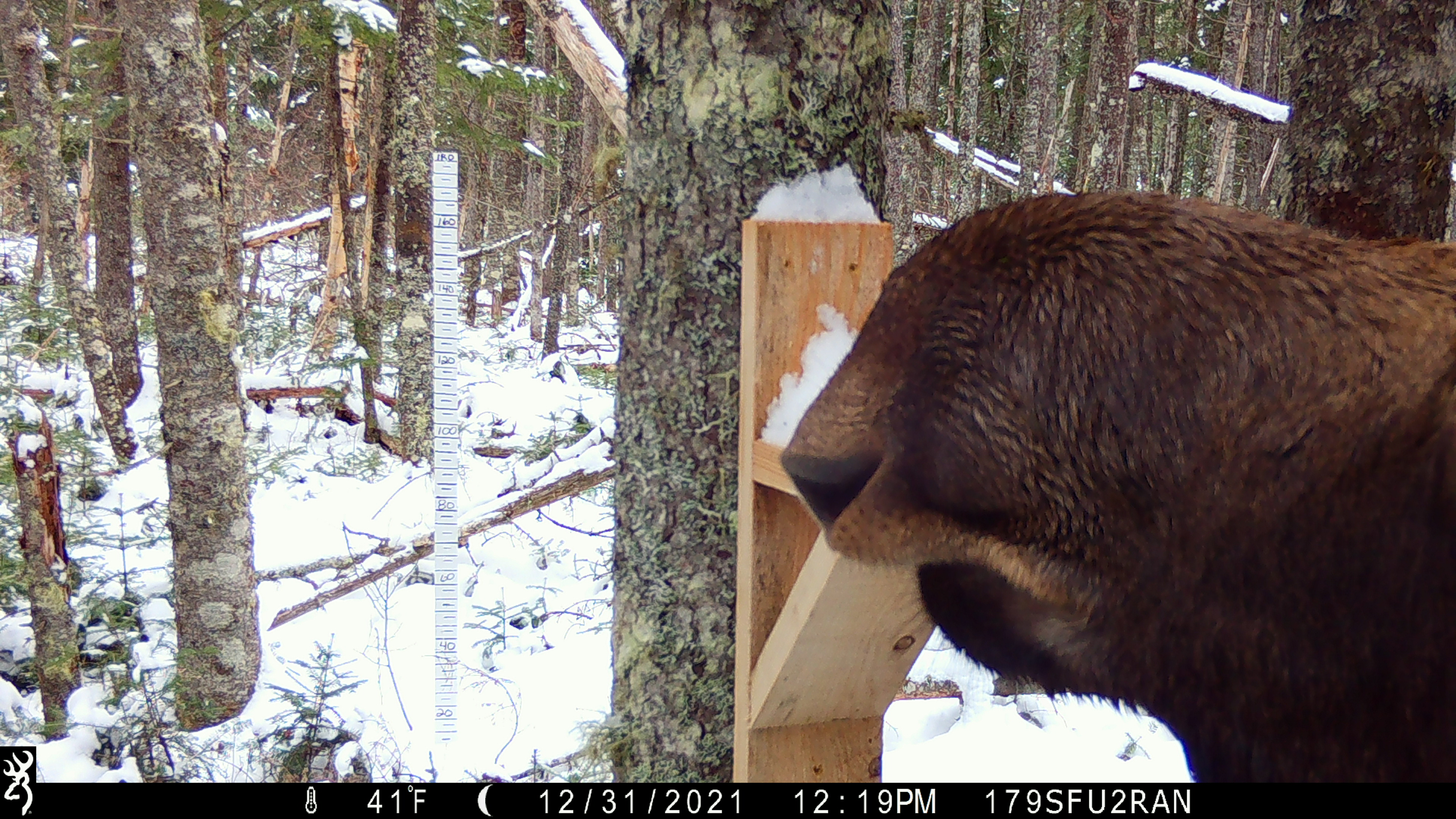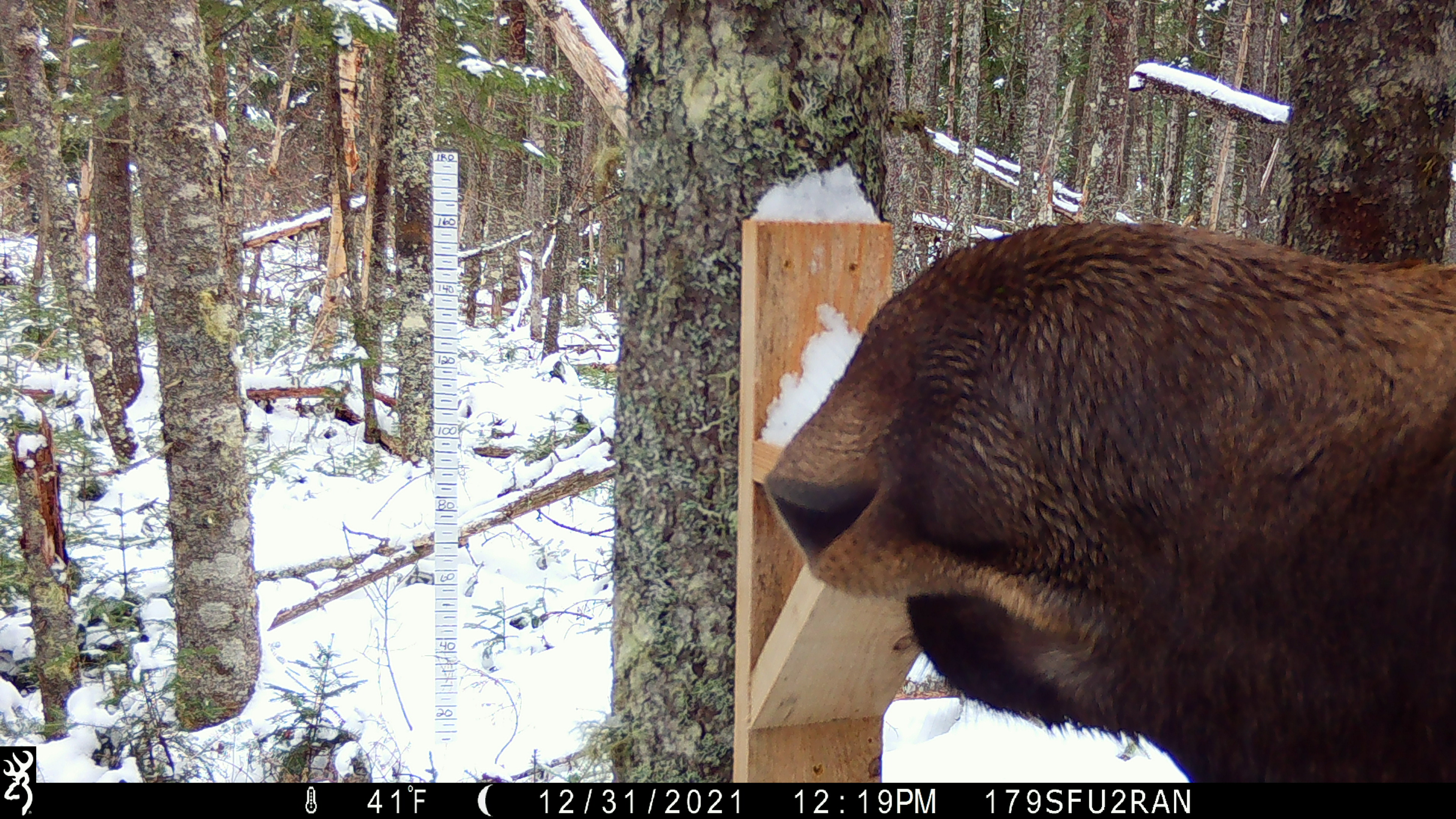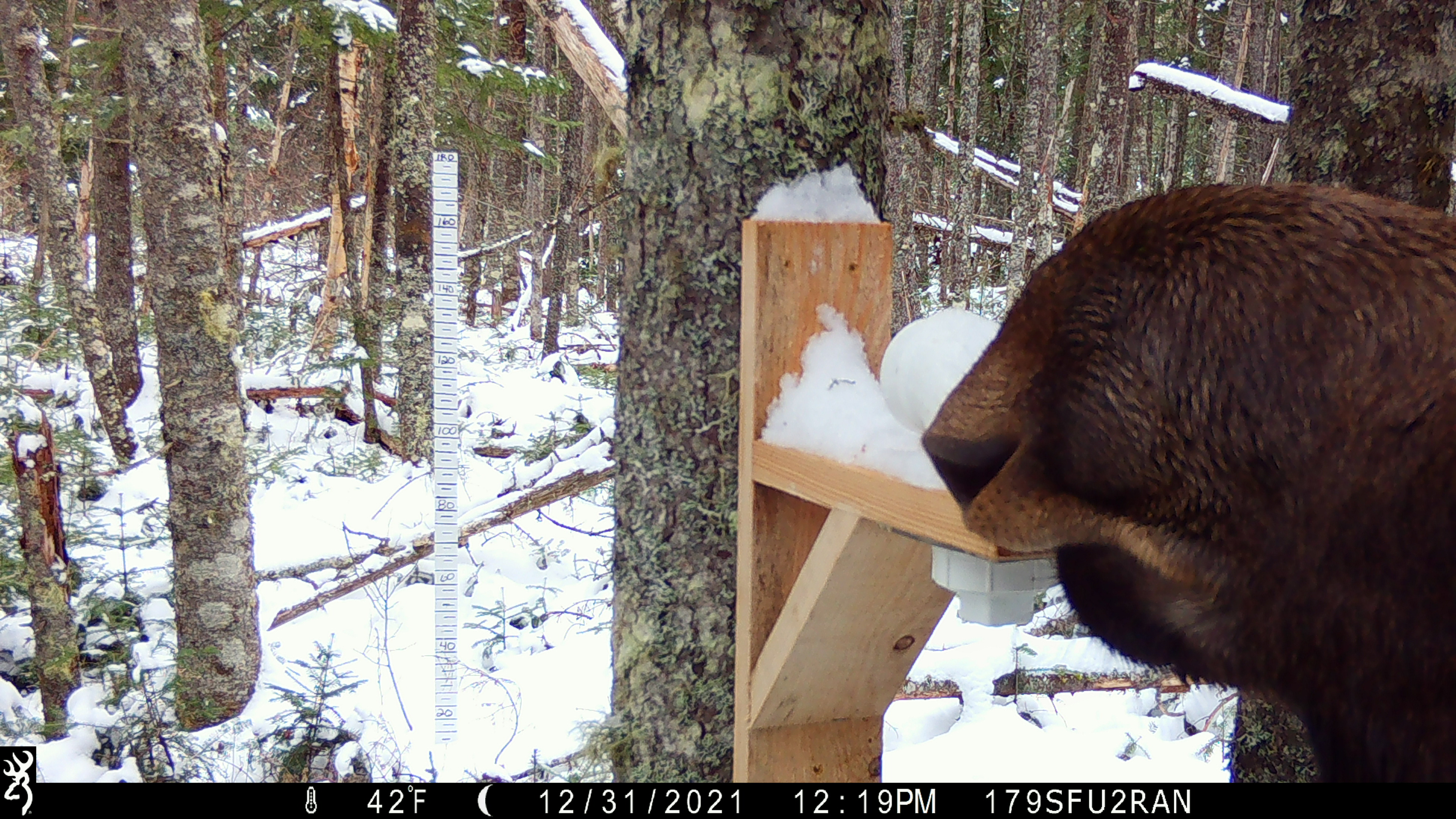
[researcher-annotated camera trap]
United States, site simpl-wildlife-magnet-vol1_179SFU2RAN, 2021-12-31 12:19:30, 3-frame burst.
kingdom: Animalia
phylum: Chordata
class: Mammalia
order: Artiodactyla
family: Cervidae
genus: Alces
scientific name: Alces alces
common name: moose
Moose (Alces alces).